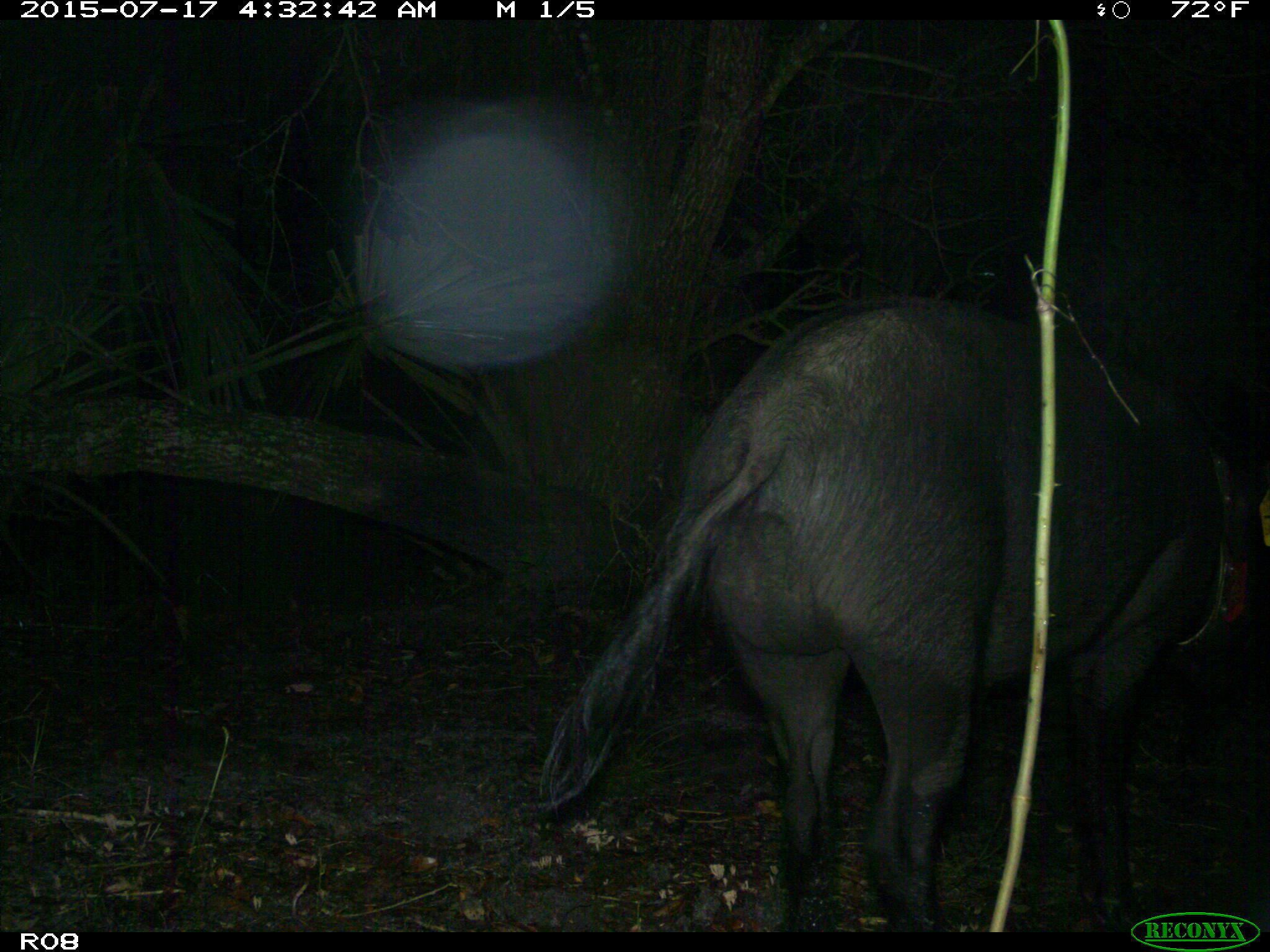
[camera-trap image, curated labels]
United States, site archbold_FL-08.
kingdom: Animalia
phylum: Chordata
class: Mammalia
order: Artiodactyla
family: Suidae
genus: Sus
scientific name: Sus scrofa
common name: wild boar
Sus scrofa (wild boar).